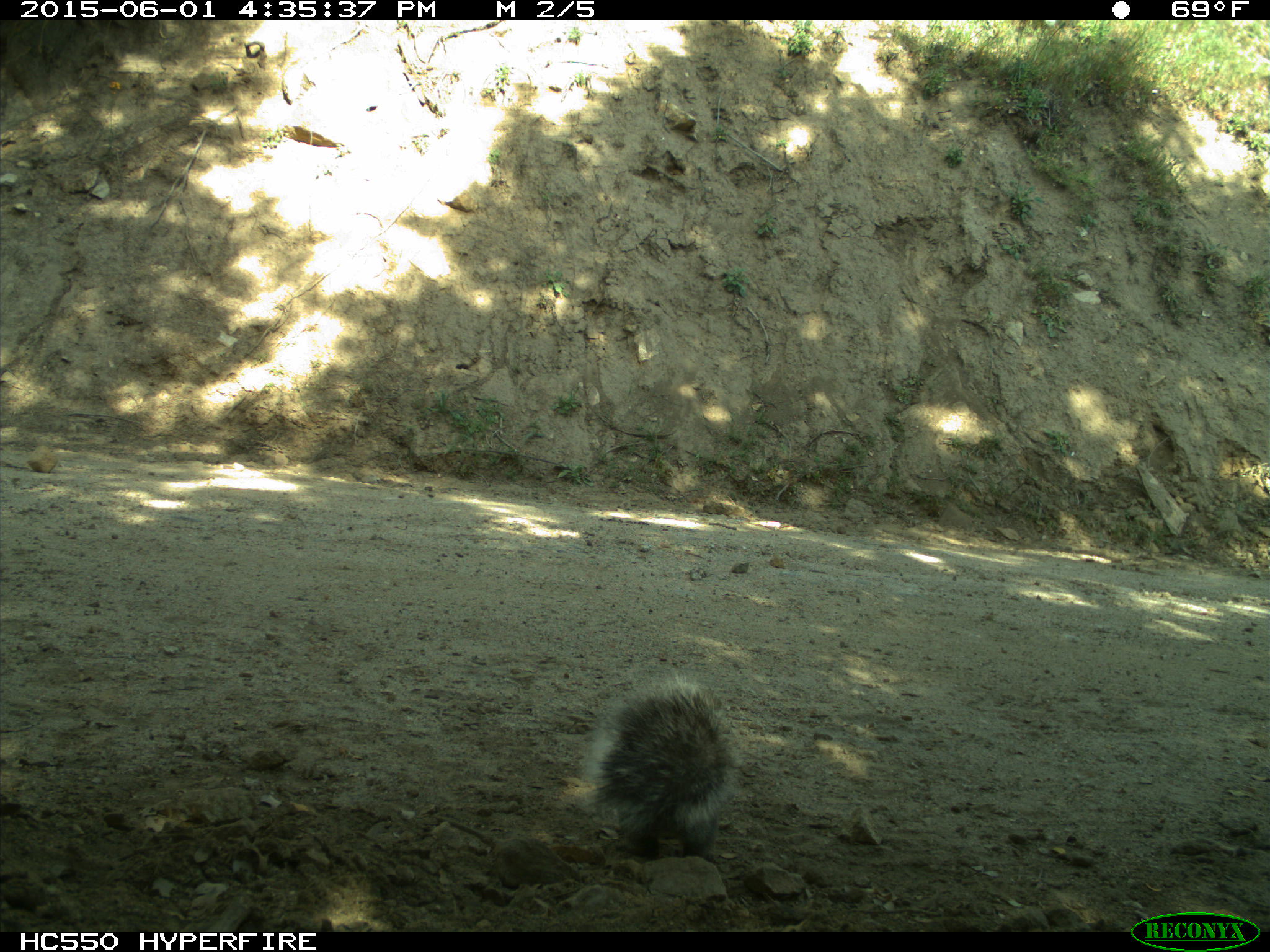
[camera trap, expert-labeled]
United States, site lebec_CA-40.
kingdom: Animalia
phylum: Chordata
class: Mammalia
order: Rodentia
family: Sciuridae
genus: Sciurus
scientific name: Sciurus carolinensis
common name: eastern gray squirrel